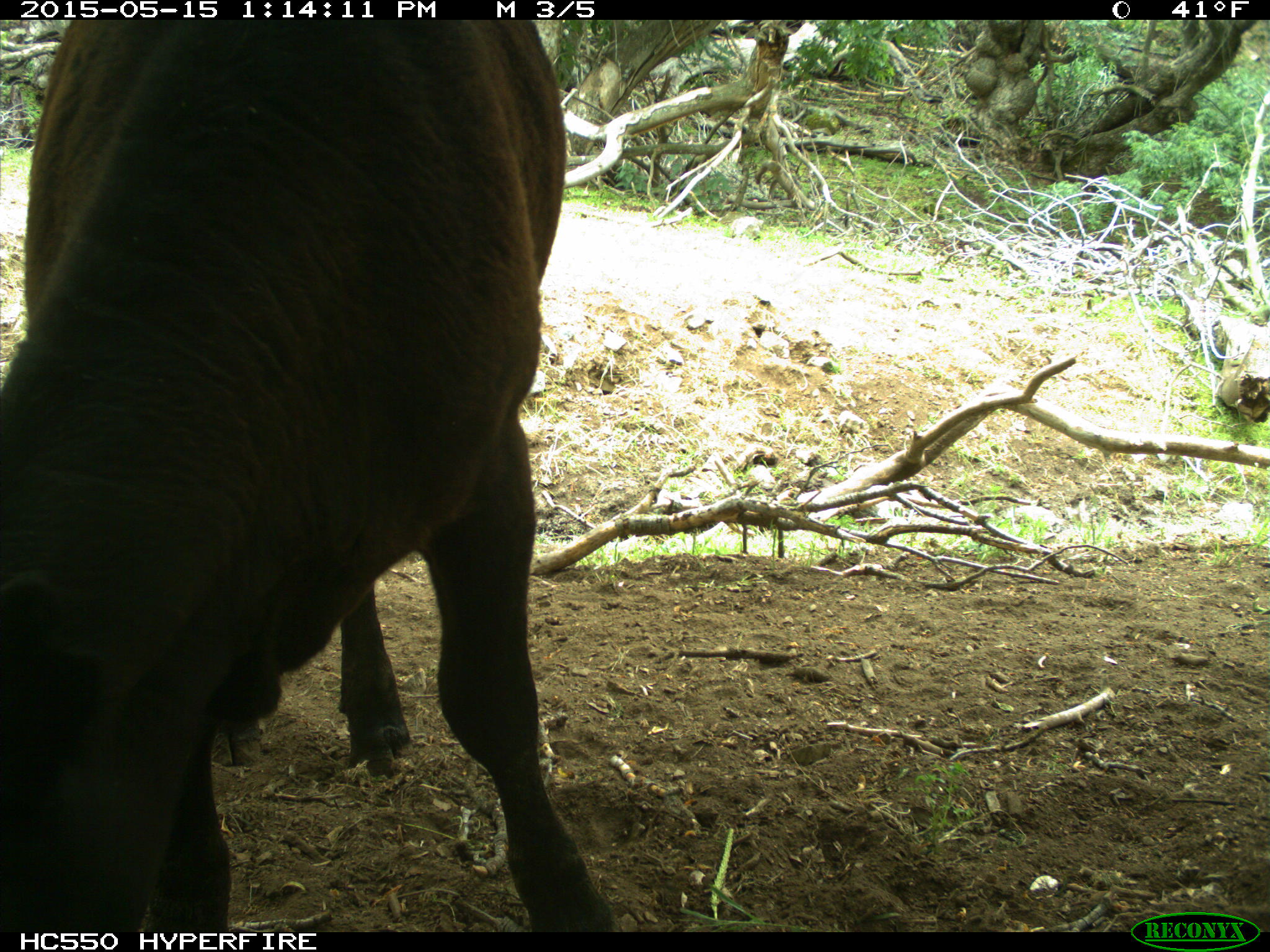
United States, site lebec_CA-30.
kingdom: Animalia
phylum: Chordata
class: Mammalia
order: Artiodactyla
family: Bovidae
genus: Bos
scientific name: Bos taurus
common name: domestic cow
Bos taurus (domestic cow).